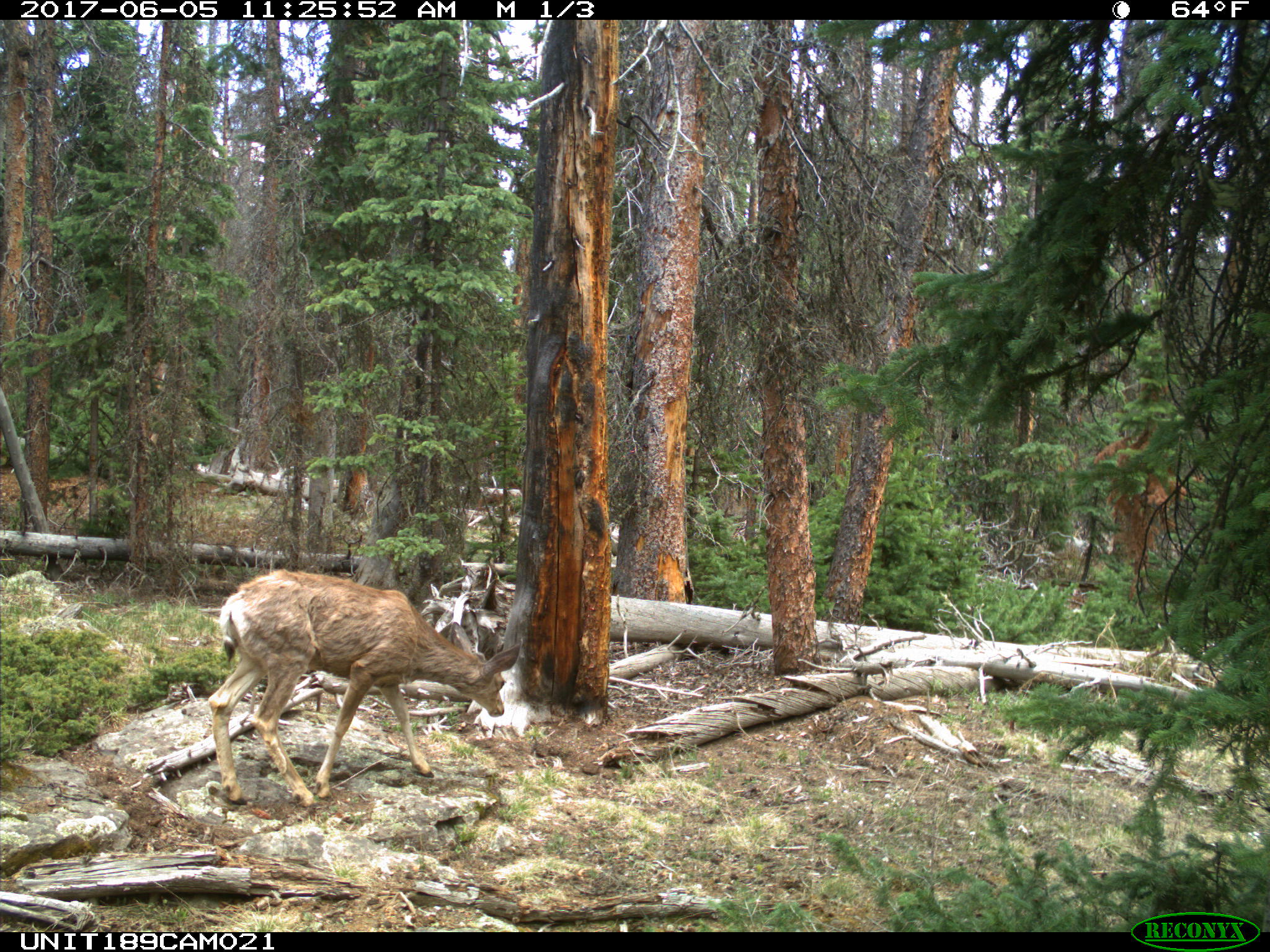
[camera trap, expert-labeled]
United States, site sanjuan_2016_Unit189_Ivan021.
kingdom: Animalia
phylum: Chordata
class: Mammalia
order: Artiodactyla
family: Cervidae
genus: Odocoileus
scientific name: Odocoileus hemionus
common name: mule deer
Odocoileus hemionus (mule deer).